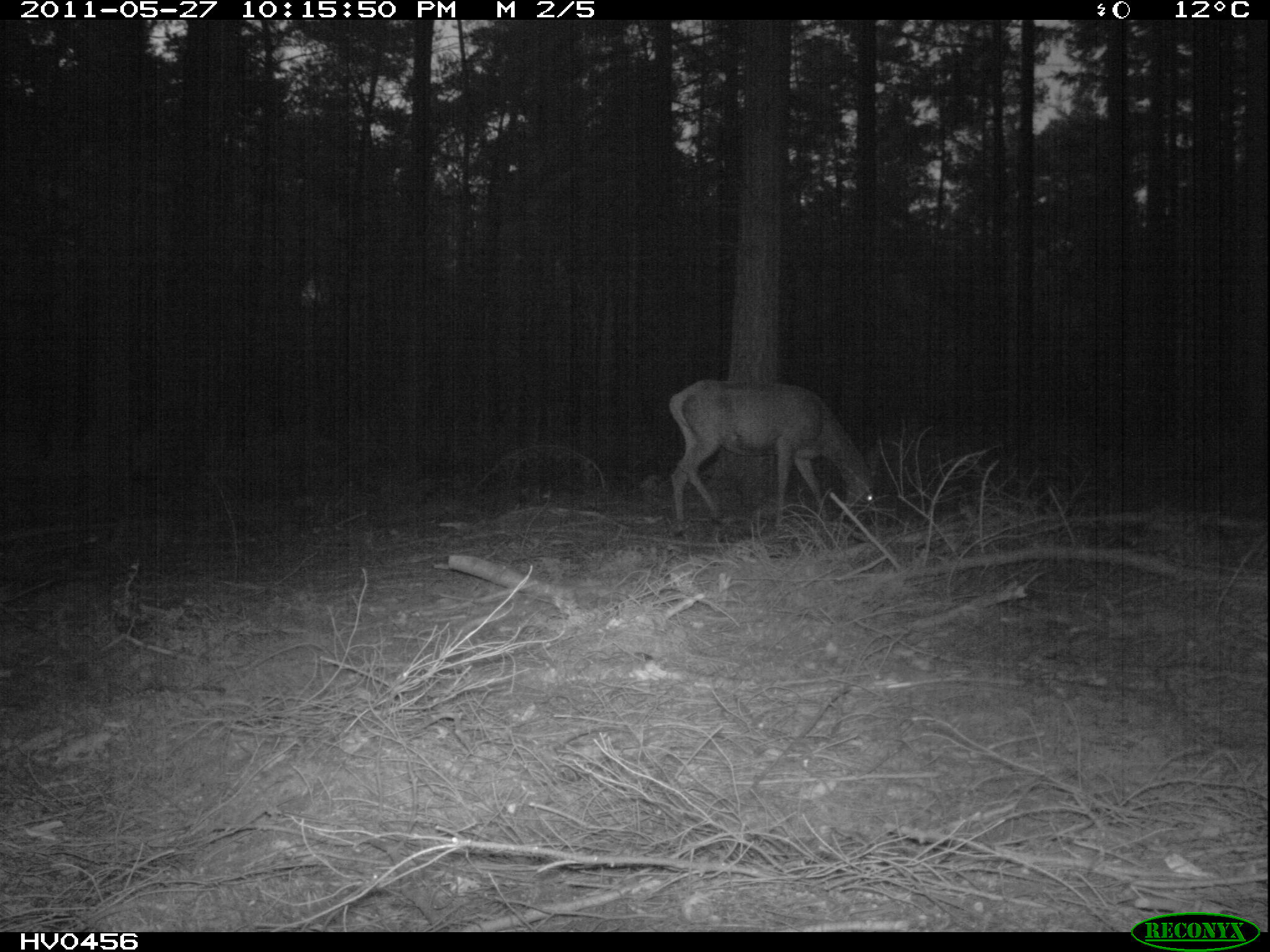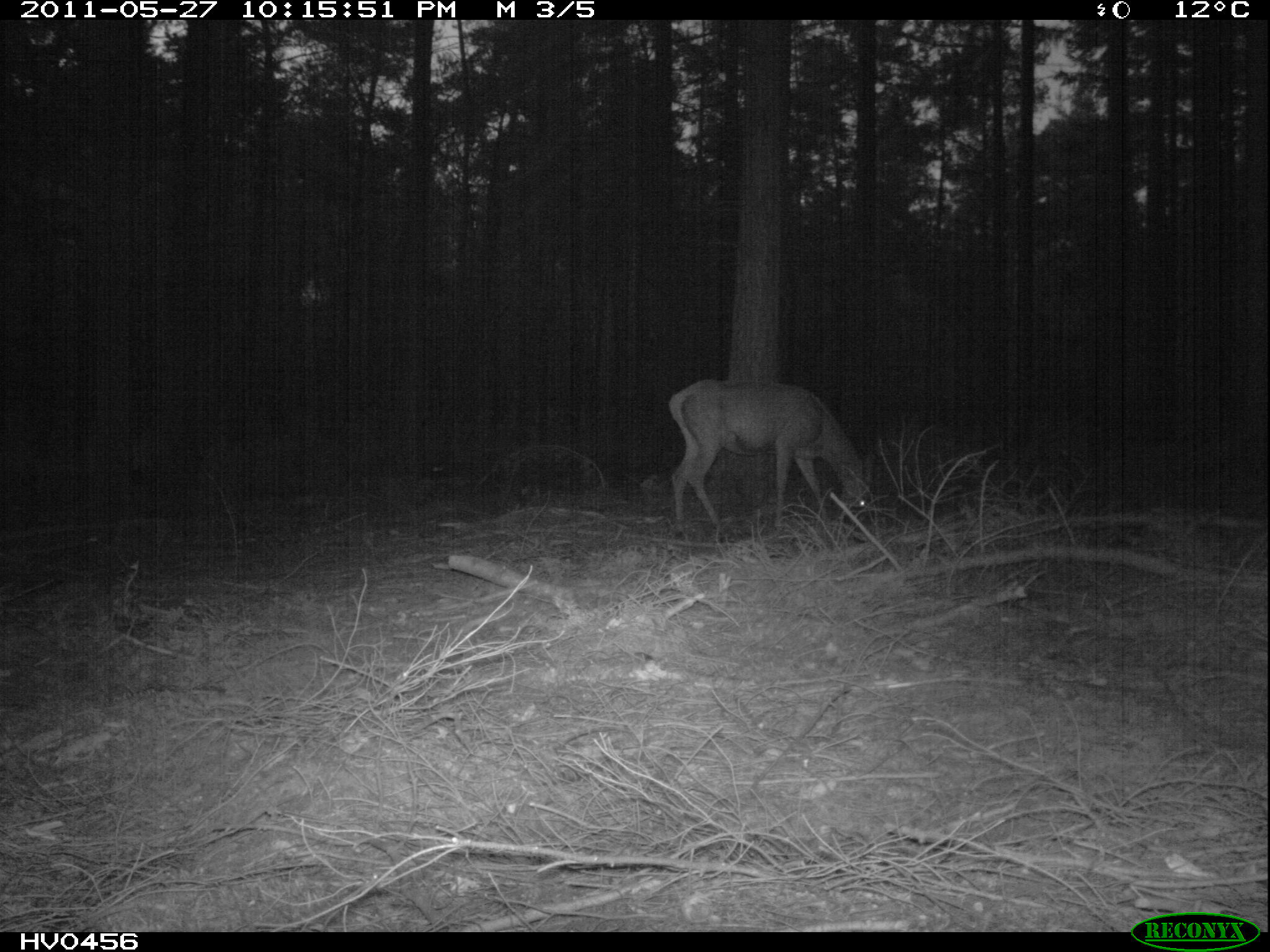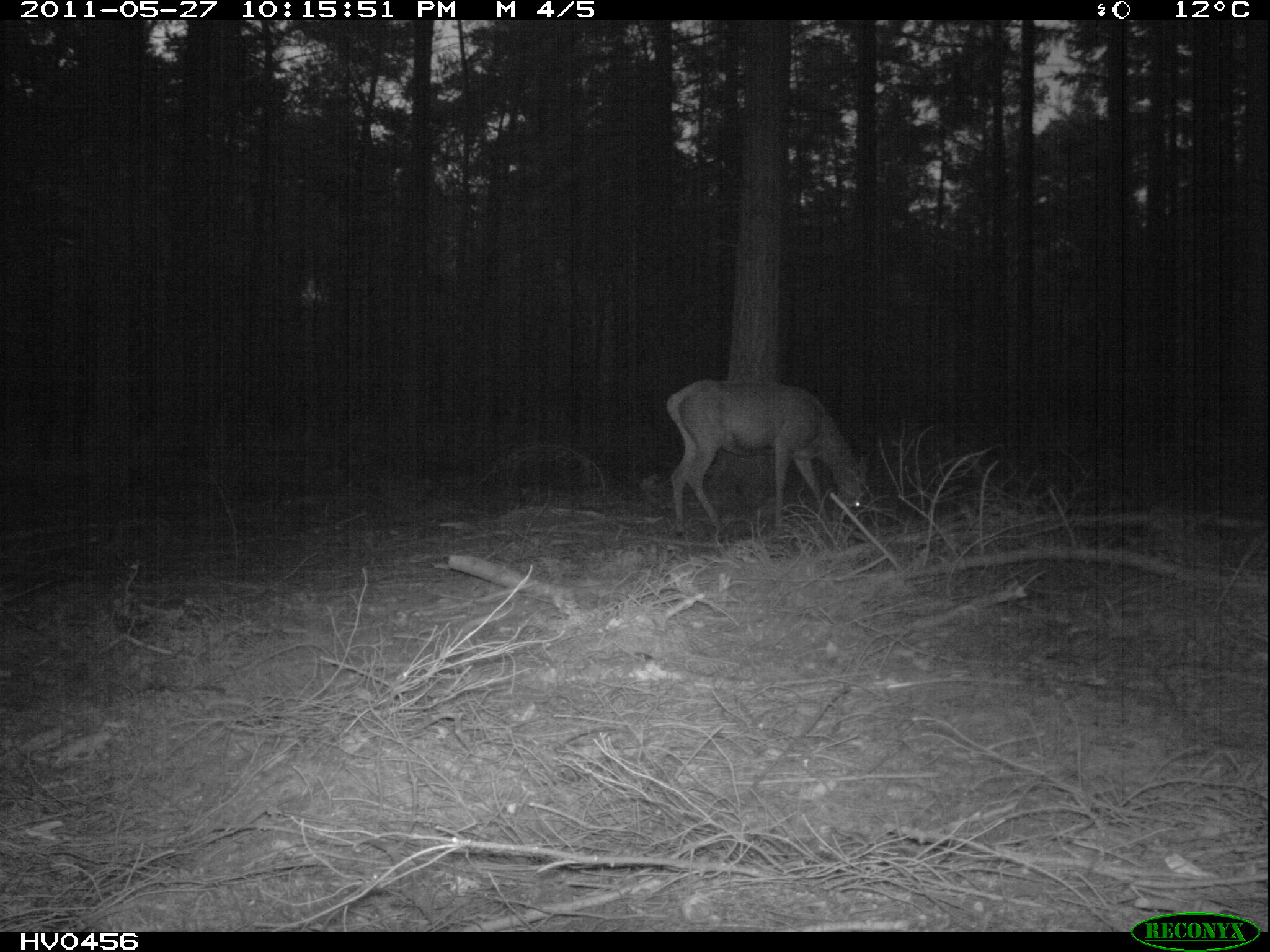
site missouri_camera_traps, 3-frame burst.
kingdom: Animalia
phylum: Chordata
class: Mammalia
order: Artiodactyla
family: Cervidae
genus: Cervus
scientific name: Cervus elaphus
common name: red deer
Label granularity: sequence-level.